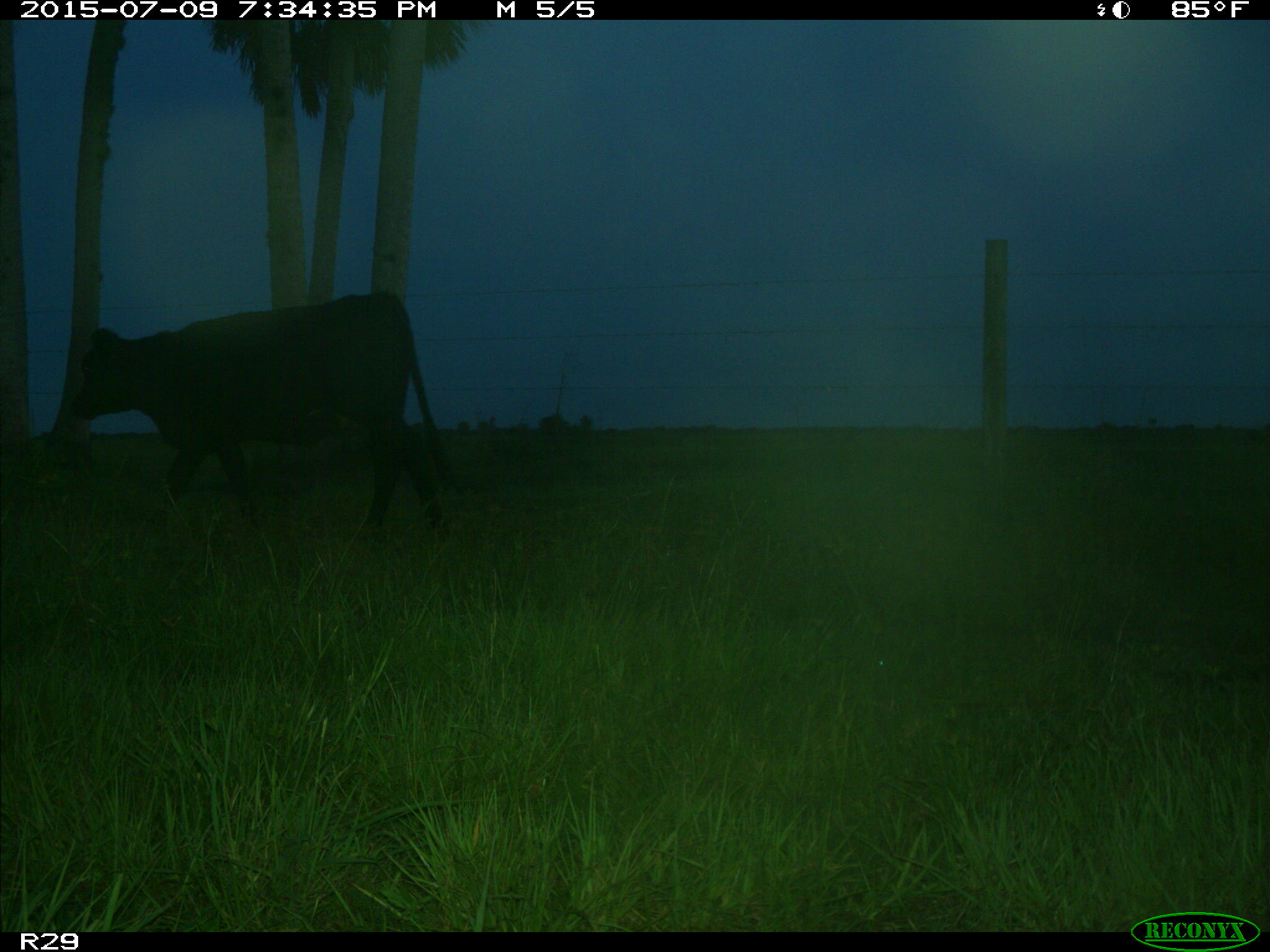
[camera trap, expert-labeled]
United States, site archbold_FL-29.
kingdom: Animalia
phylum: Chordata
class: Mammalia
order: Artiodactyla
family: Bovidae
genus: Bos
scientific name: Bos taurus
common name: domestic cow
Bos taurus (domestic cow).